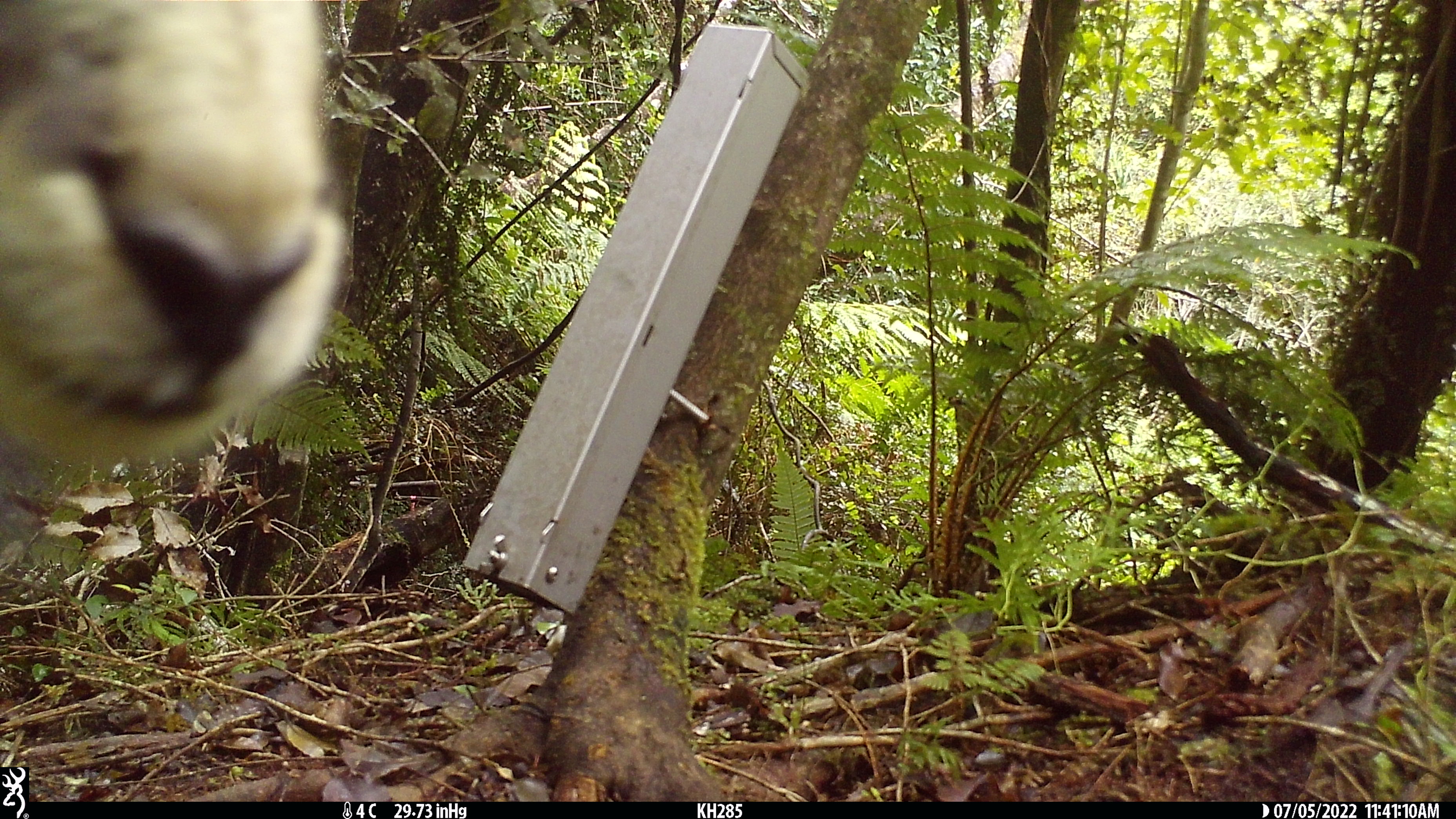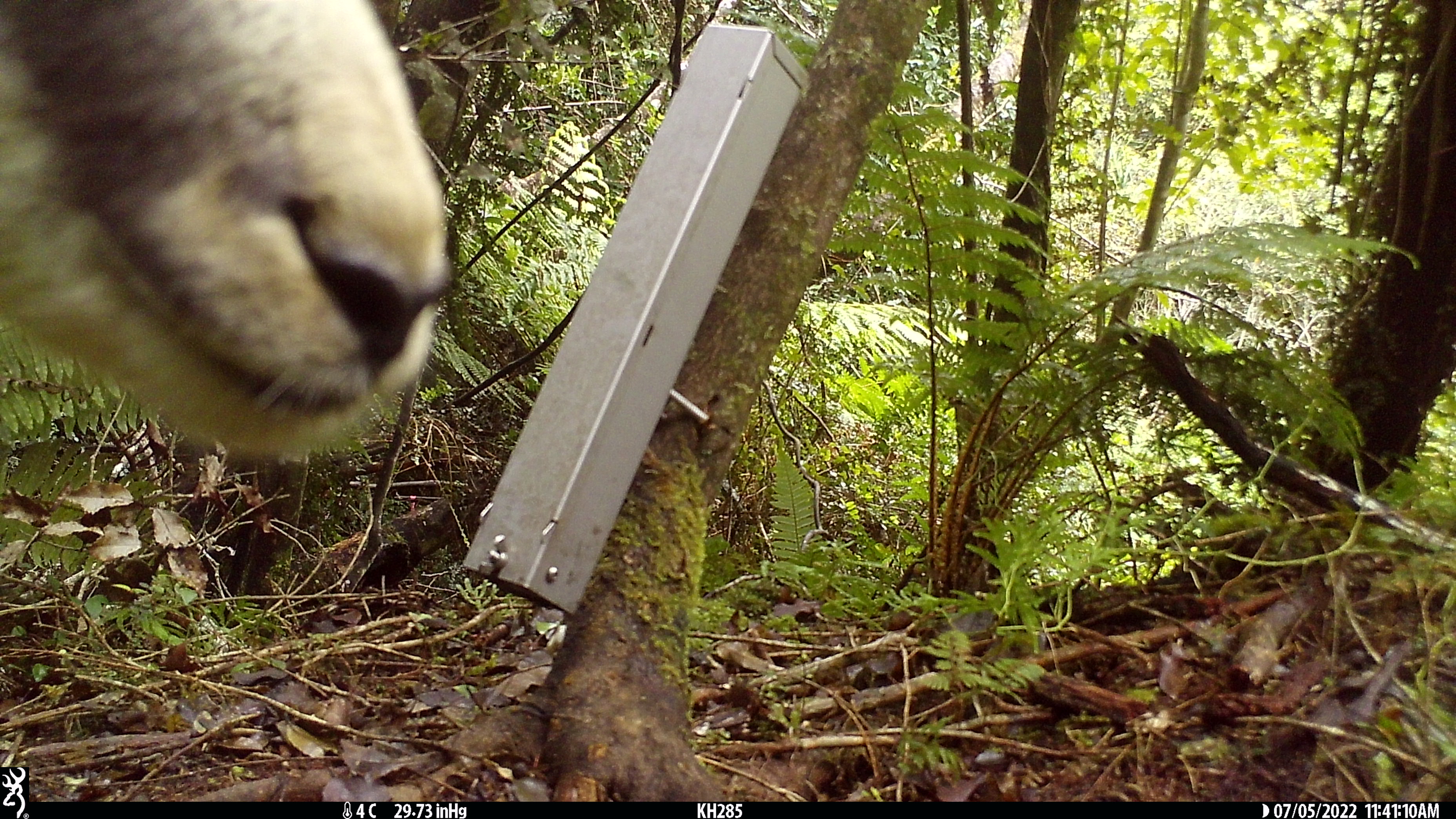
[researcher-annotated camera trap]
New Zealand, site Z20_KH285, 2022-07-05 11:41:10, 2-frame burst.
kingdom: Animalia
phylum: Chordata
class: Mammalia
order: Artiodactyla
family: Bovidae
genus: Rupicapra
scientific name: Rupicapra rupicapra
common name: alpine chamois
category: chamois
Chamois (alpine chamois) (Rupicapra rupicapra).